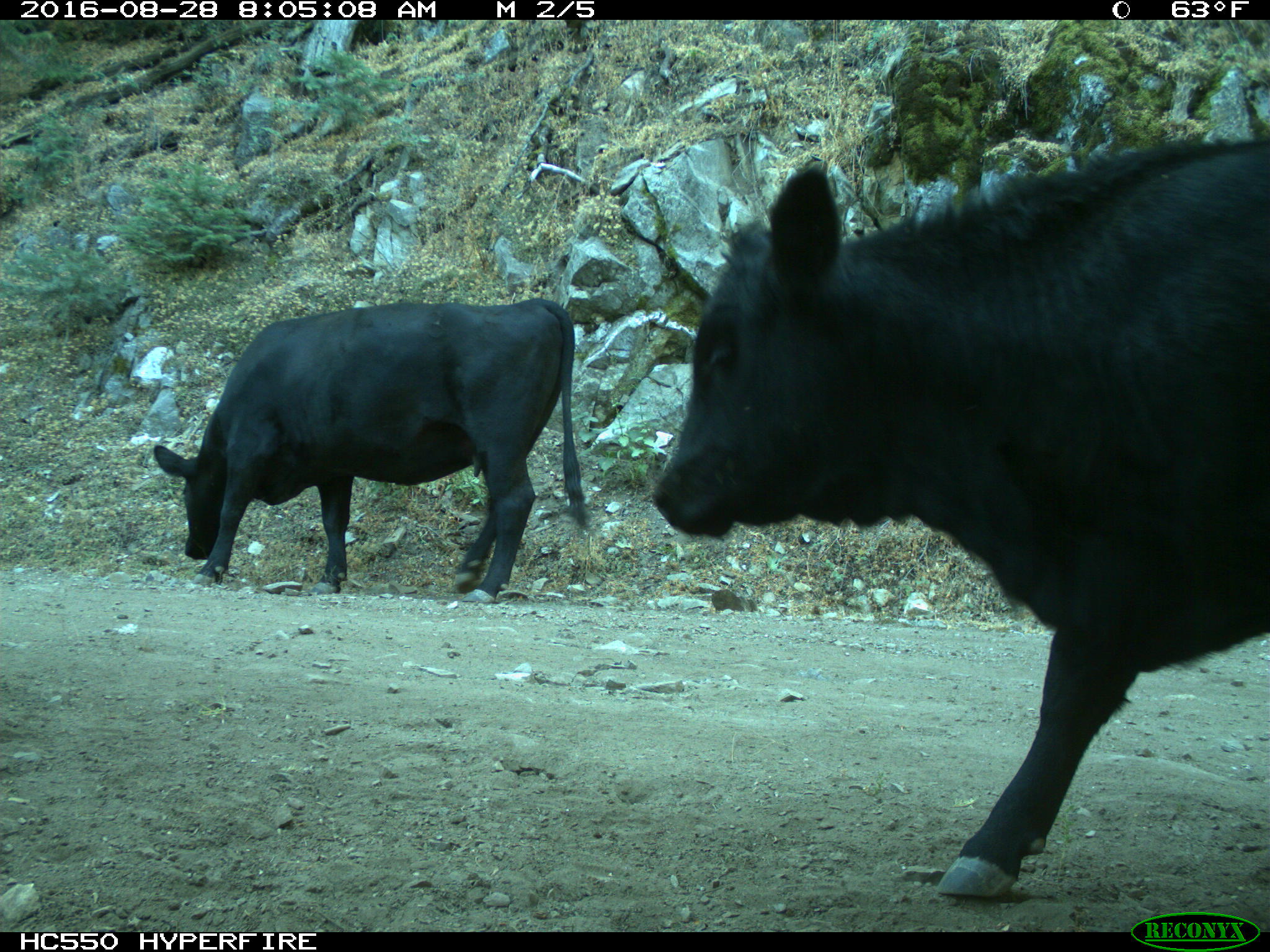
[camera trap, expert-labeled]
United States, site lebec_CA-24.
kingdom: Animalia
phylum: Chordata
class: Mammalia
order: Artiodactyla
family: Bovidae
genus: Bos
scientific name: Bos taurus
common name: domestic cow